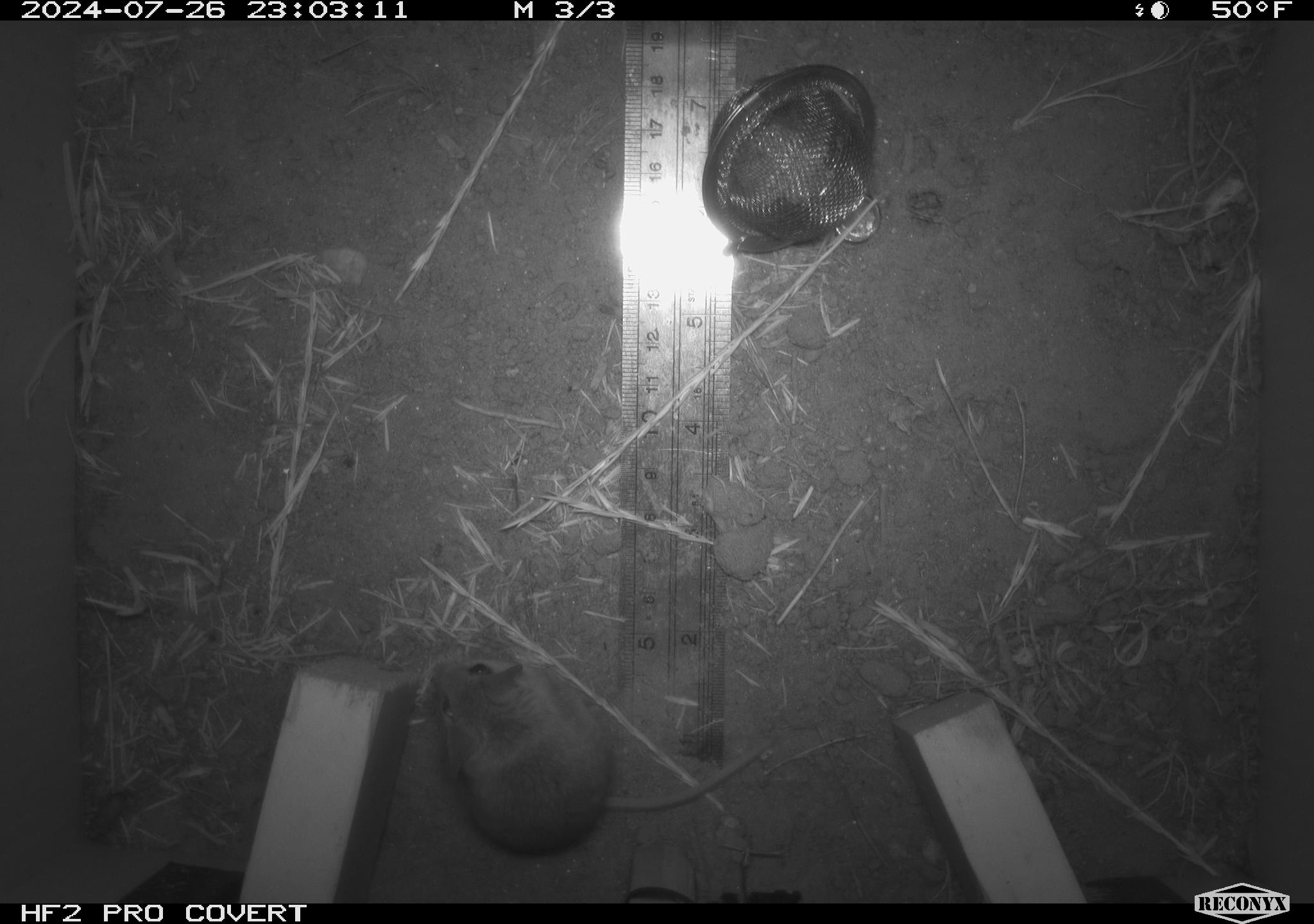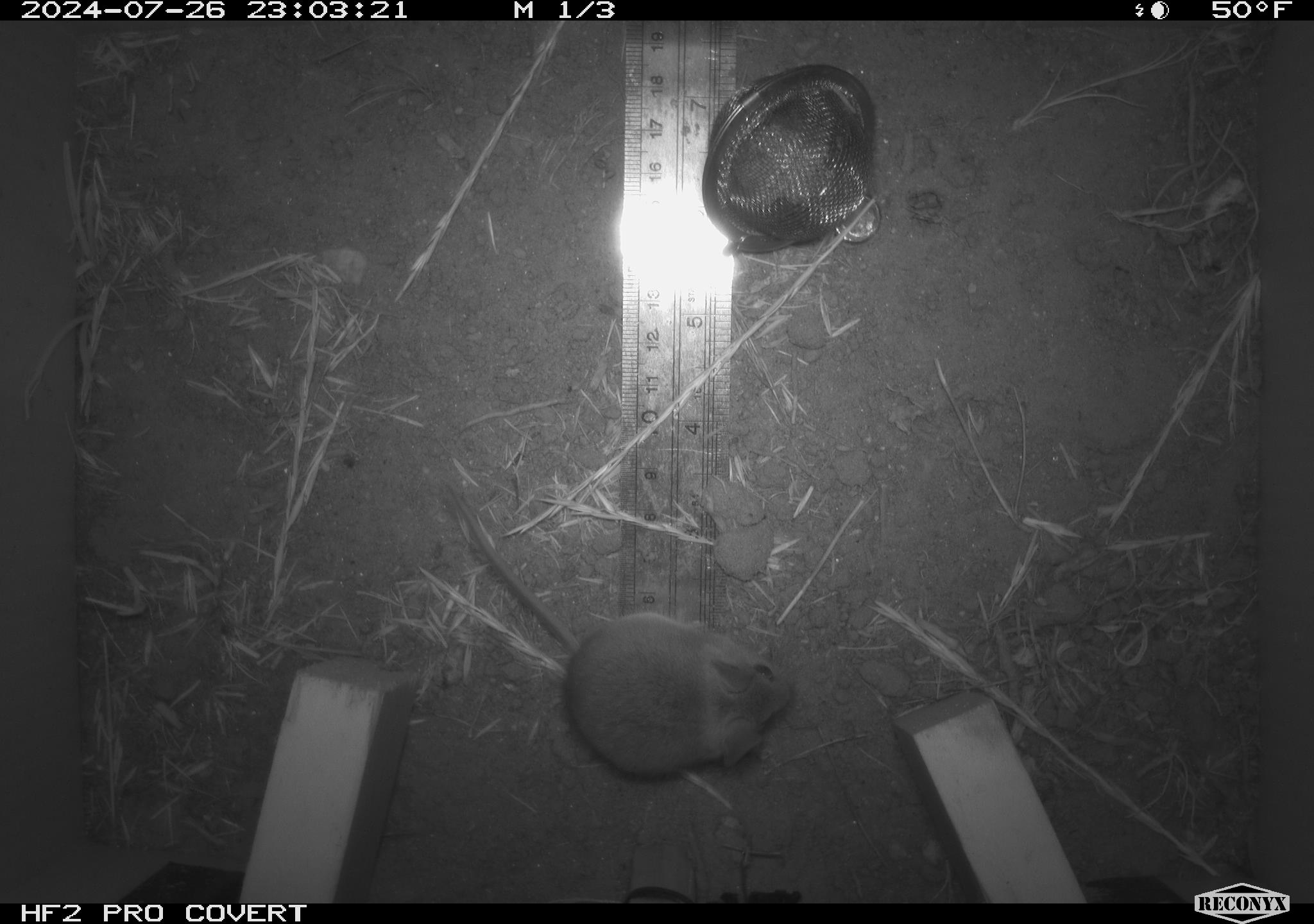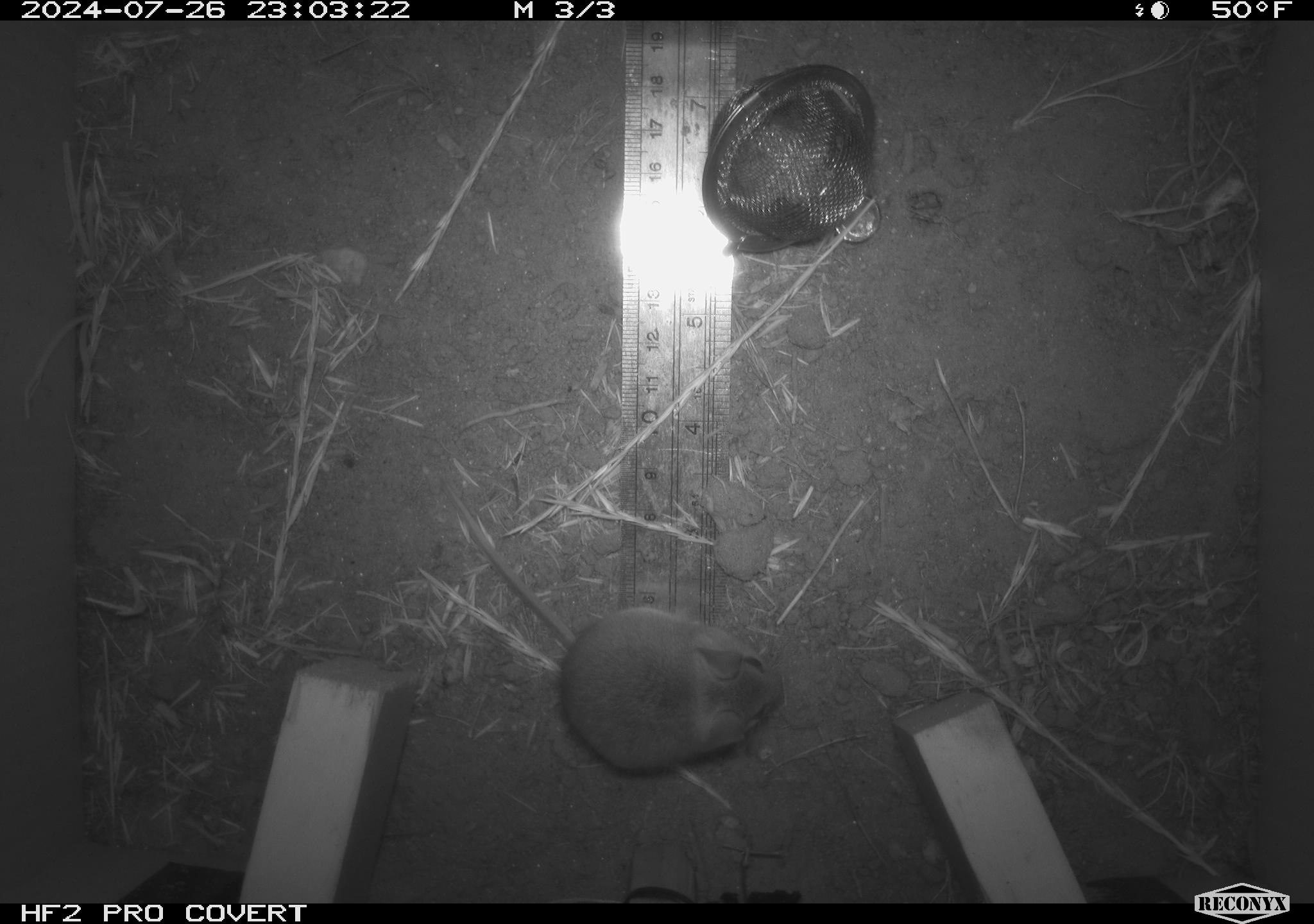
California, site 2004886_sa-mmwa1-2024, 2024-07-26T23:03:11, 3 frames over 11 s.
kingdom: Animalia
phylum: Chordata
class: Mammalia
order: Rodentia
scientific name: Rodentia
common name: mouse species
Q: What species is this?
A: Mouse species (Rodentia).